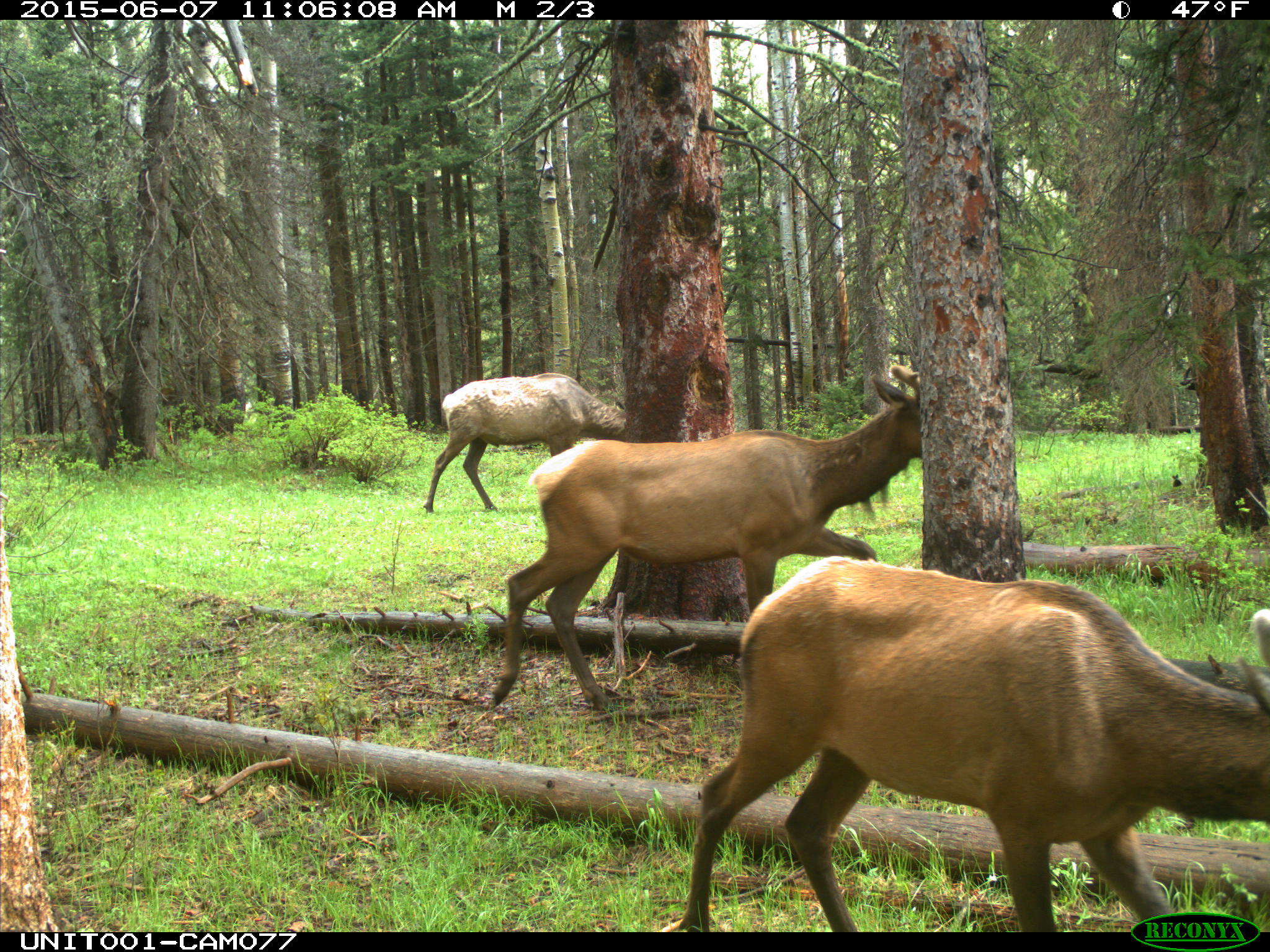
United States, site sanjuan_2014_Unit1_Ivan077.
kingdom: Animalia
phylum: Chordata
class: Mammalia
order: Artiodactyla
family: Cervidae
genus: Cervus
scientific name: Cervus elaphus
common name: red deer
Cervus elaphus (red deer).